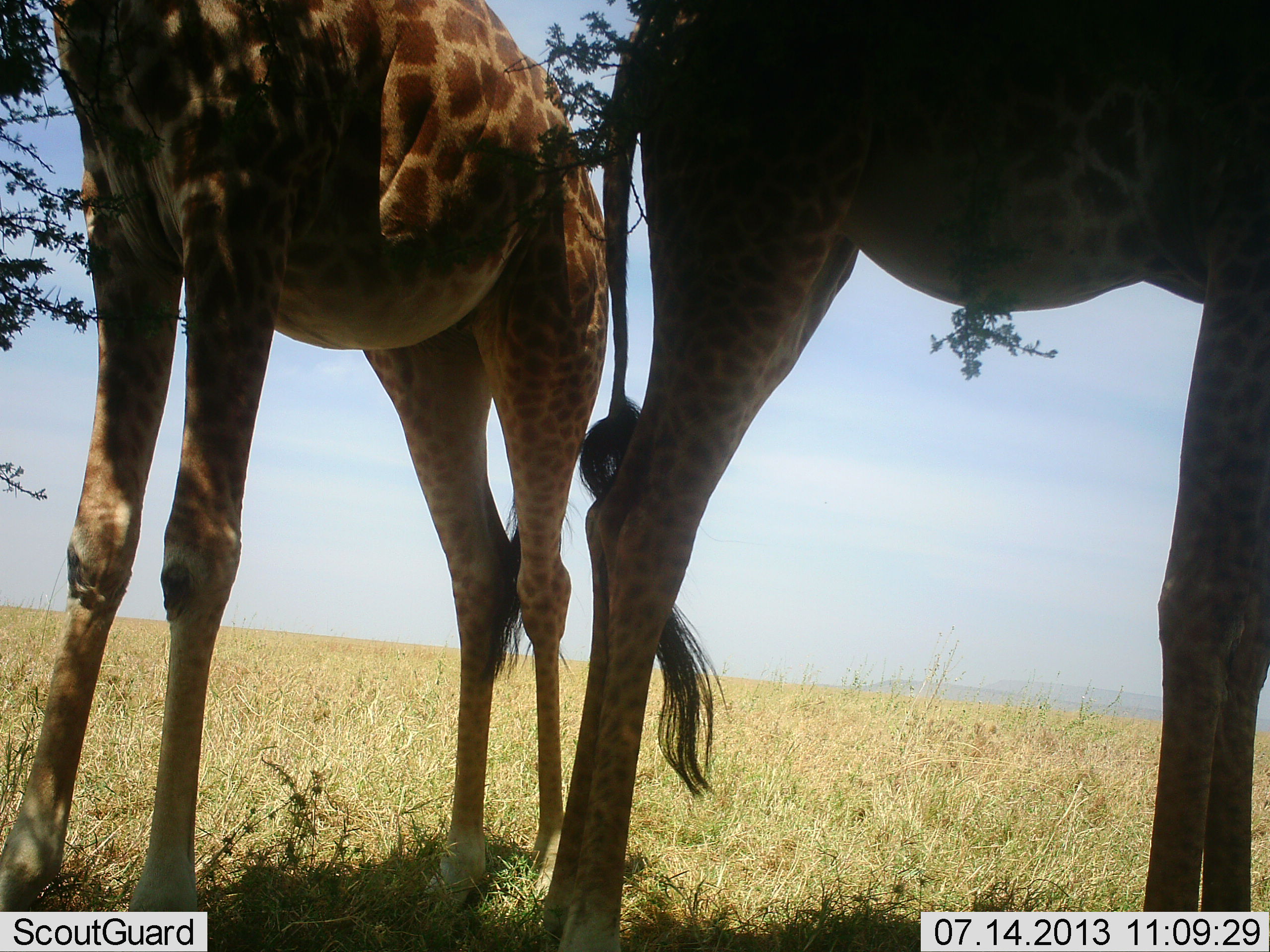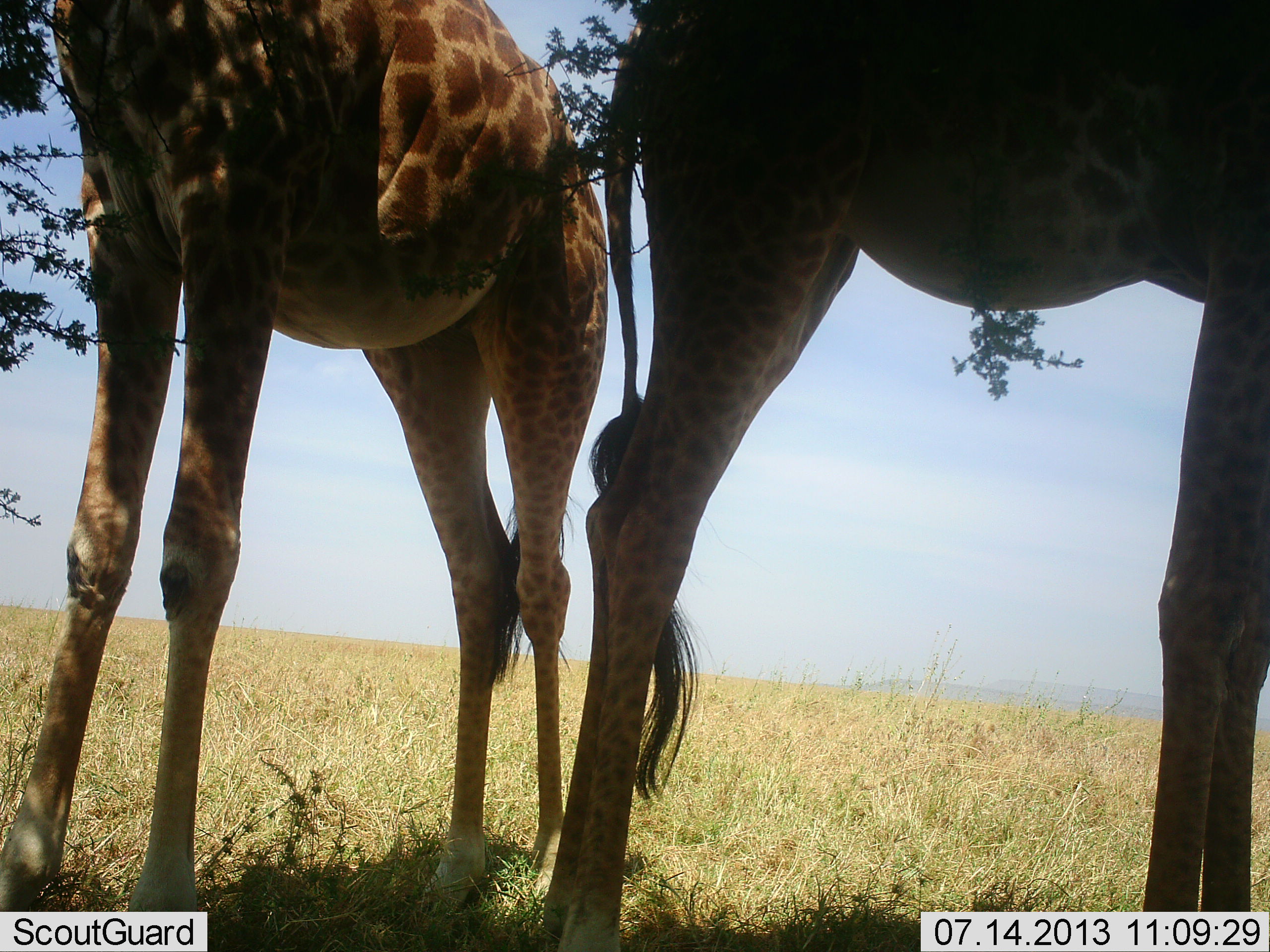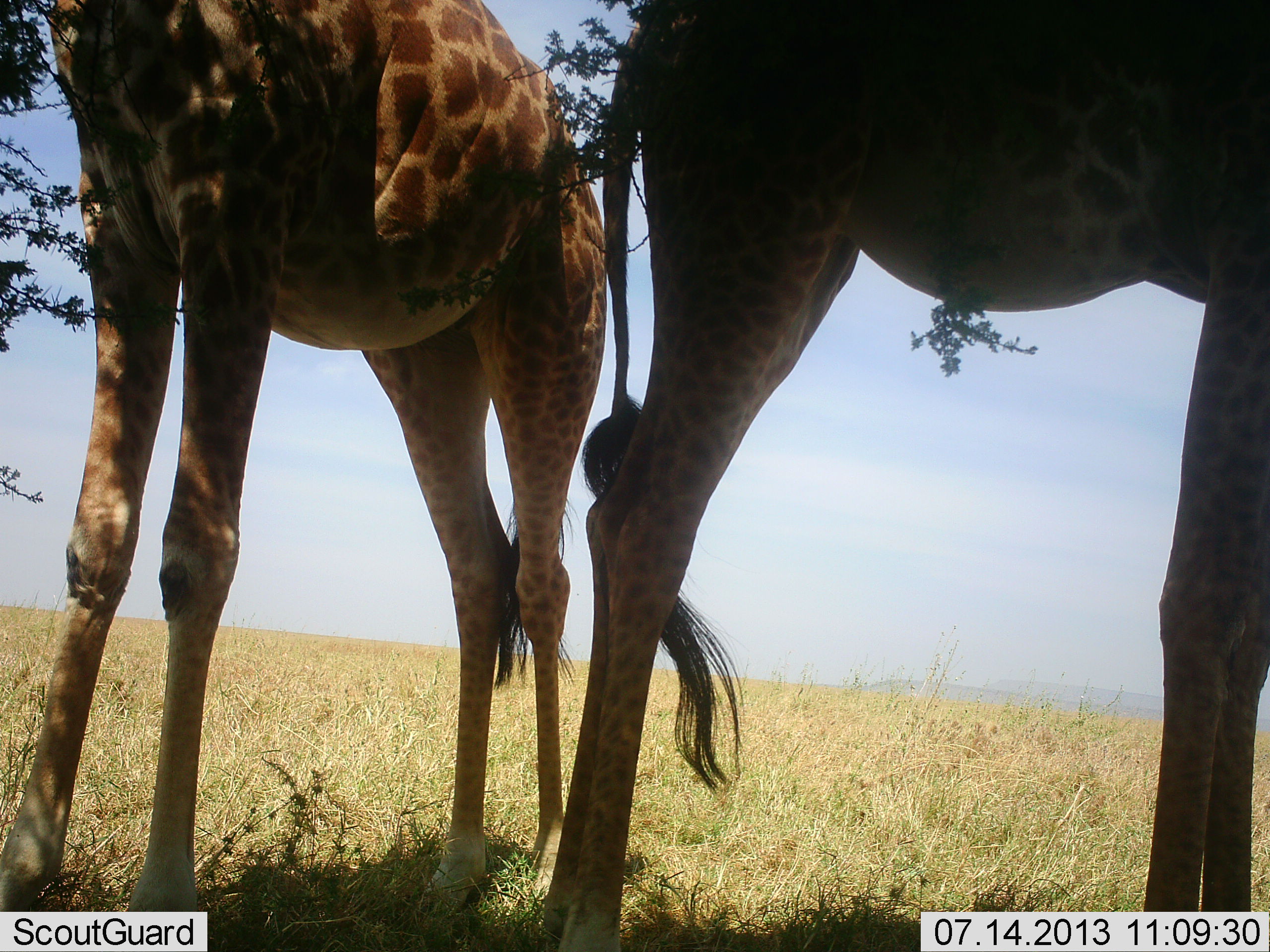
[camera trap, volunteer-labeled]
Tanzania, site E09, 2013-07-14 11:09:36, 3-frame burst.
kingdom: Animalia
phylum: Chordata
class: Mammalia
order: Artiodactyla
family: Giraffidae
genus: Giraffa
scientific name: Giraffa camelopardalis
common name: giraffe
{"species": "giraffe (Giraffa camelopardalis)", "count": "2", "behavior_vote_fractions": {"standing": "84%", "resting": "6%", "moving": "0%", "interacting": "0%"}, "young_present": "0%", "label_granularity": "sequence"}